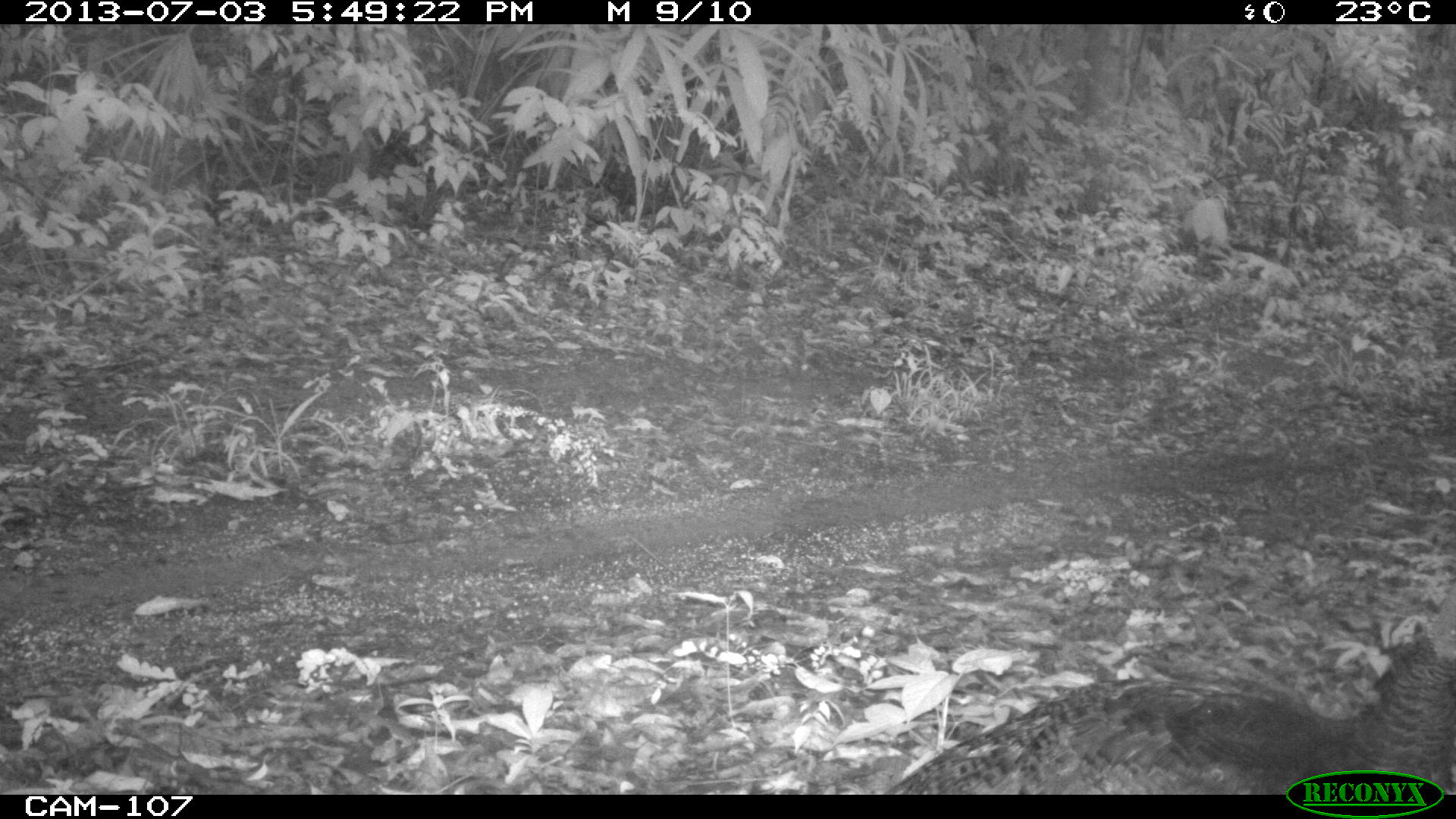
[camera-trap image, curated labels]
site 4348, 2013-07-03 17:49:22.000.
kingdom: Animalia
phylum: Chordata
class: Aves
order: Galliformes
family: Phasianidae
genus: Meleagris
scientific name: Meleagris ocellata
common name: ocellated turkey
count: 1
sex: female